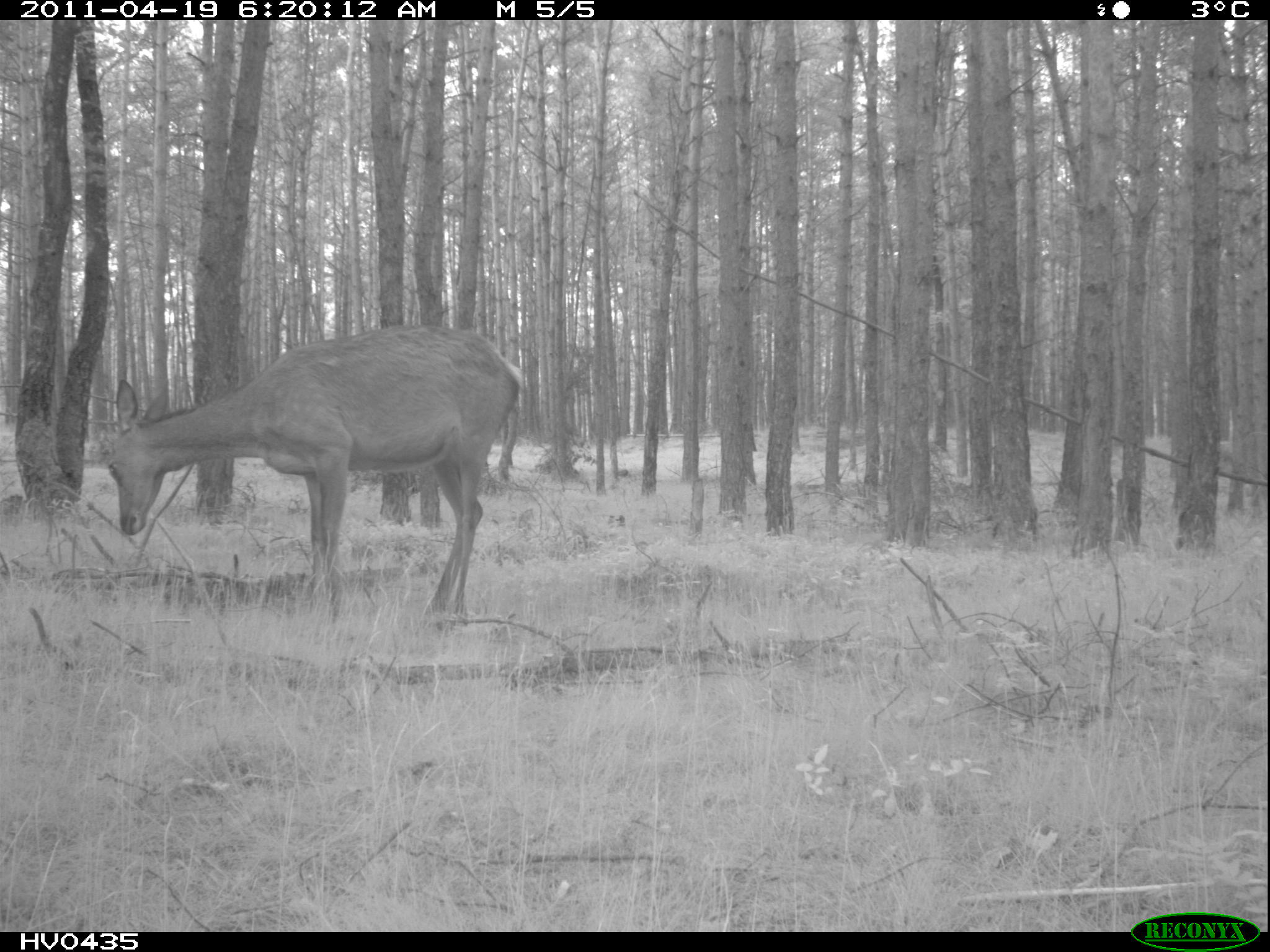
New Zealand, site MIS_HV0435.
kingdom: Animalia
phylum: Chordata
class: Mammalia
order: Artiodactyla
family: Cervidae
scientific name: Cervidae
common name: deer